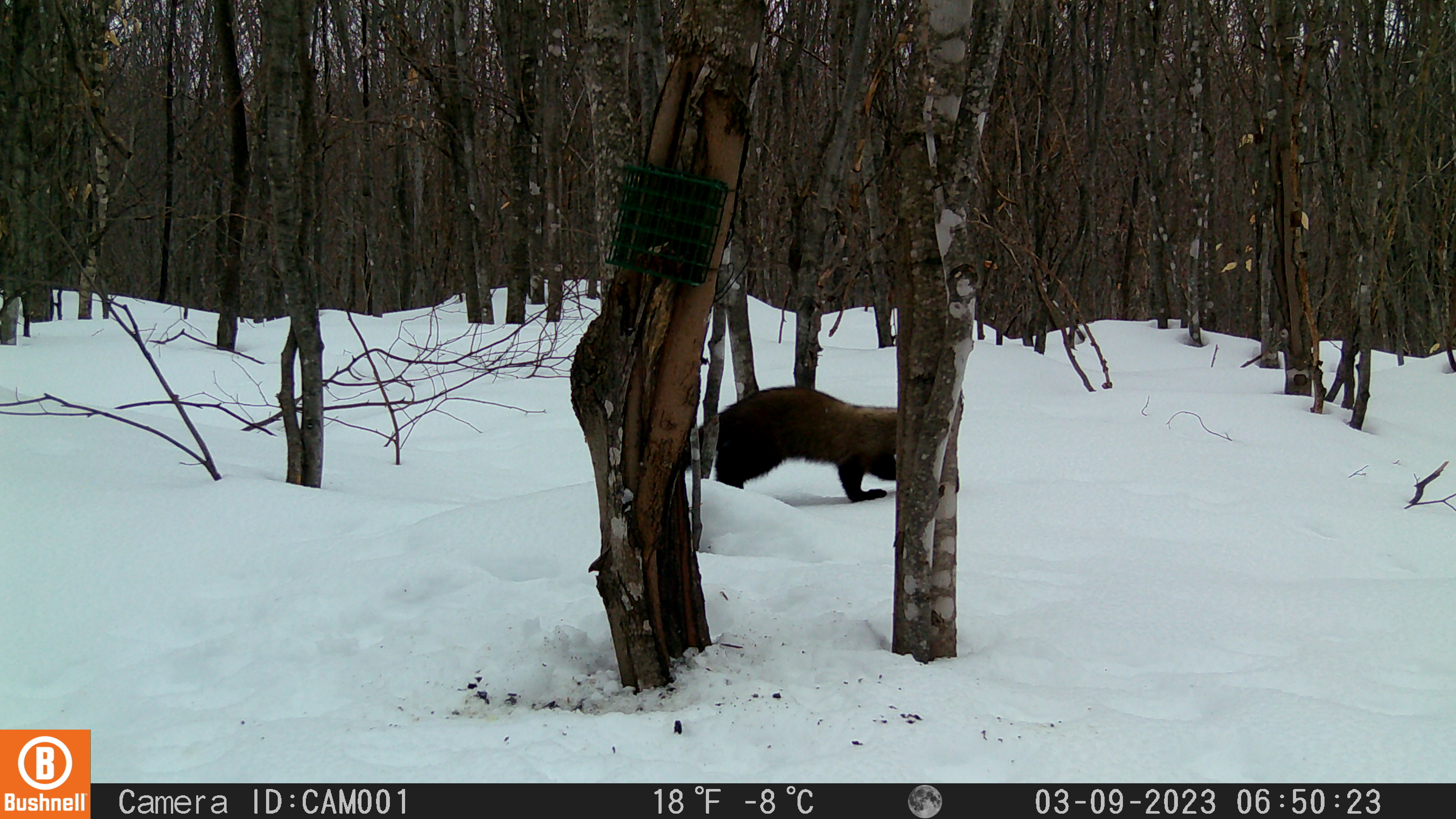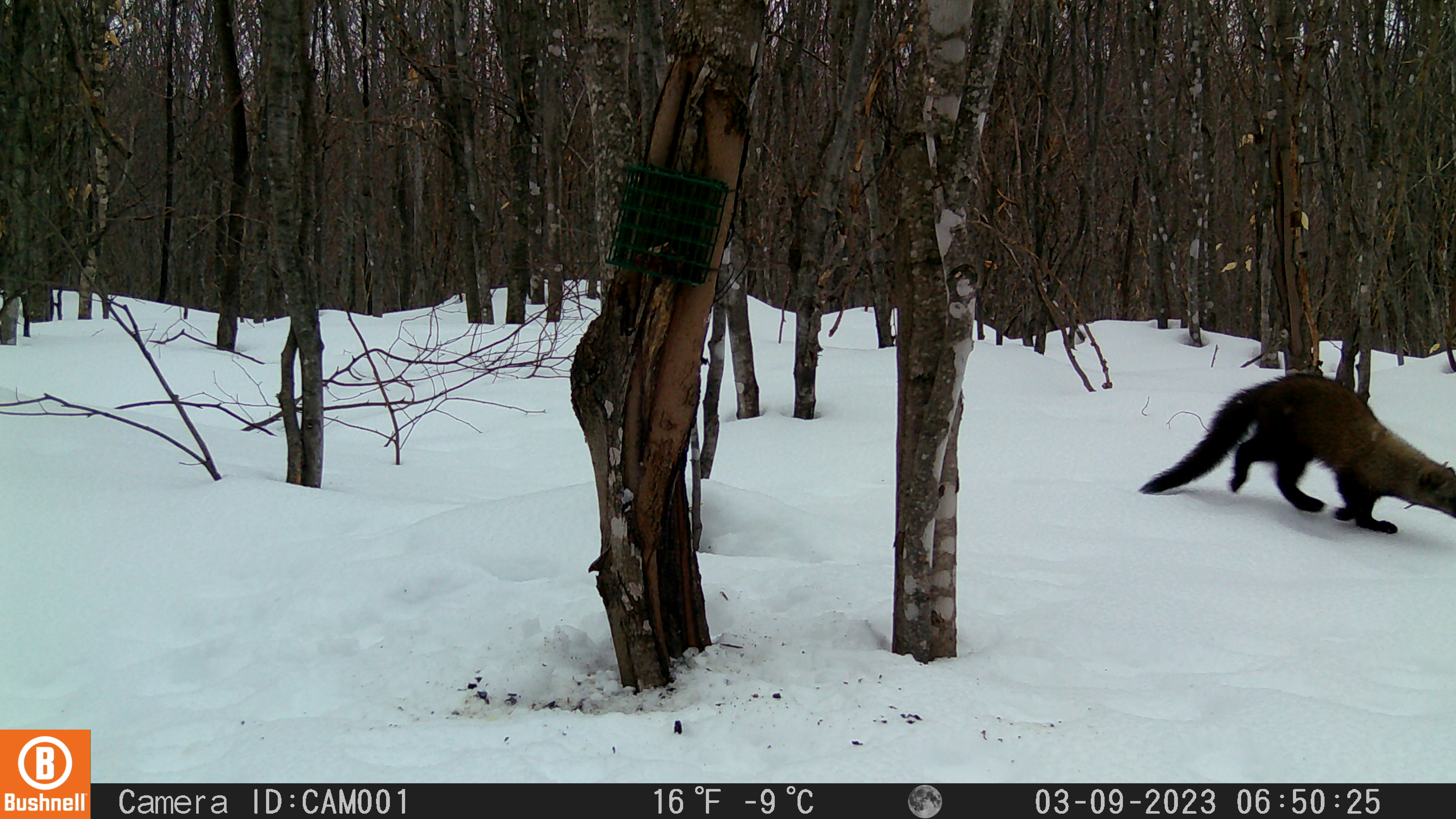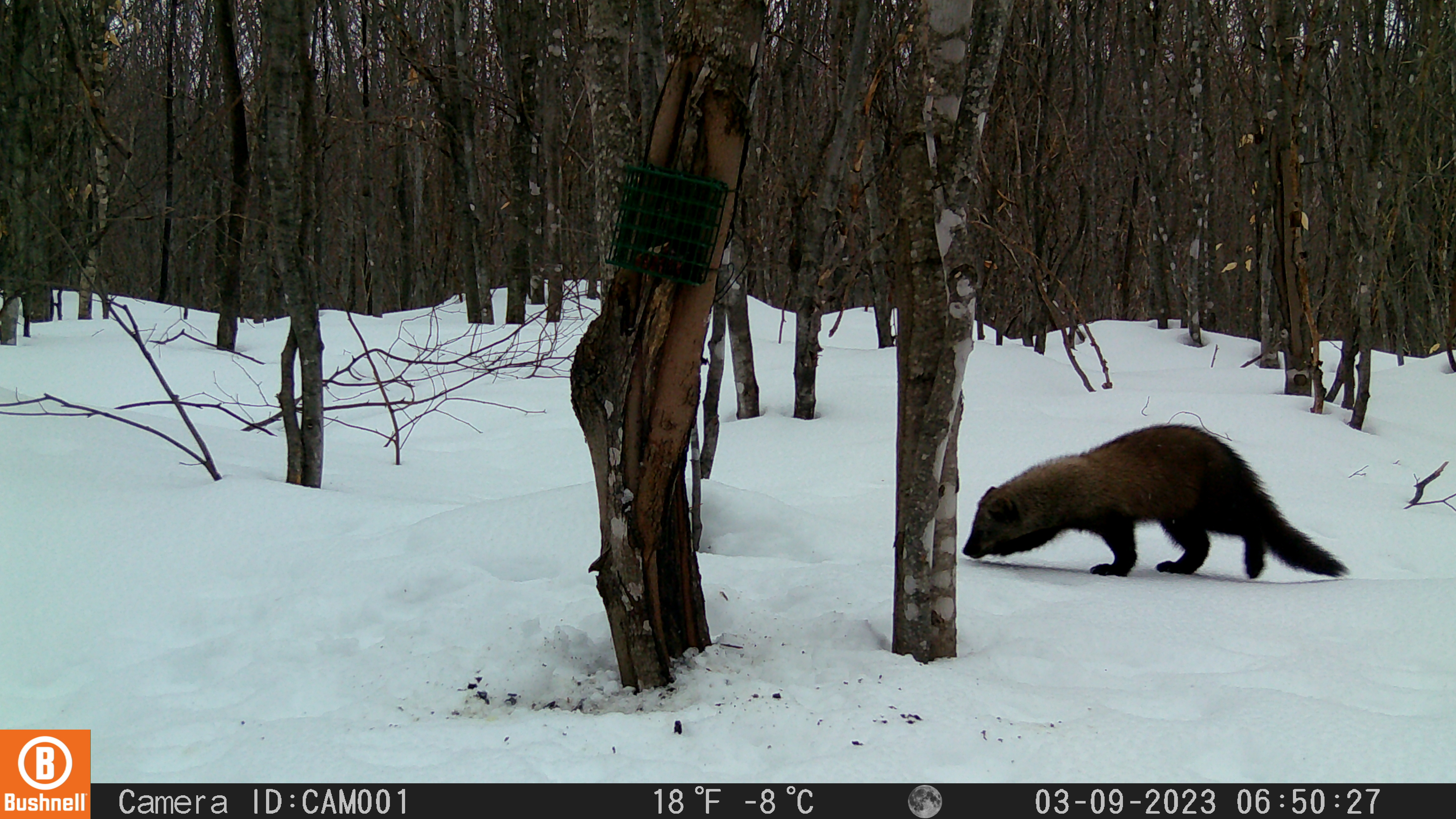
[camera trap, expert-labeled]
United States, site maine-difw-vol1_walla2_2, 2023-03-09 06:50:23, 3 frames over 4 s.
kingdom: Animalia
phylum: Chordata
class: Mammalia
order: Carnivora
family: Mustelidae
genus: Pekania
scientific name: Pekania pennanti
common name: fisher